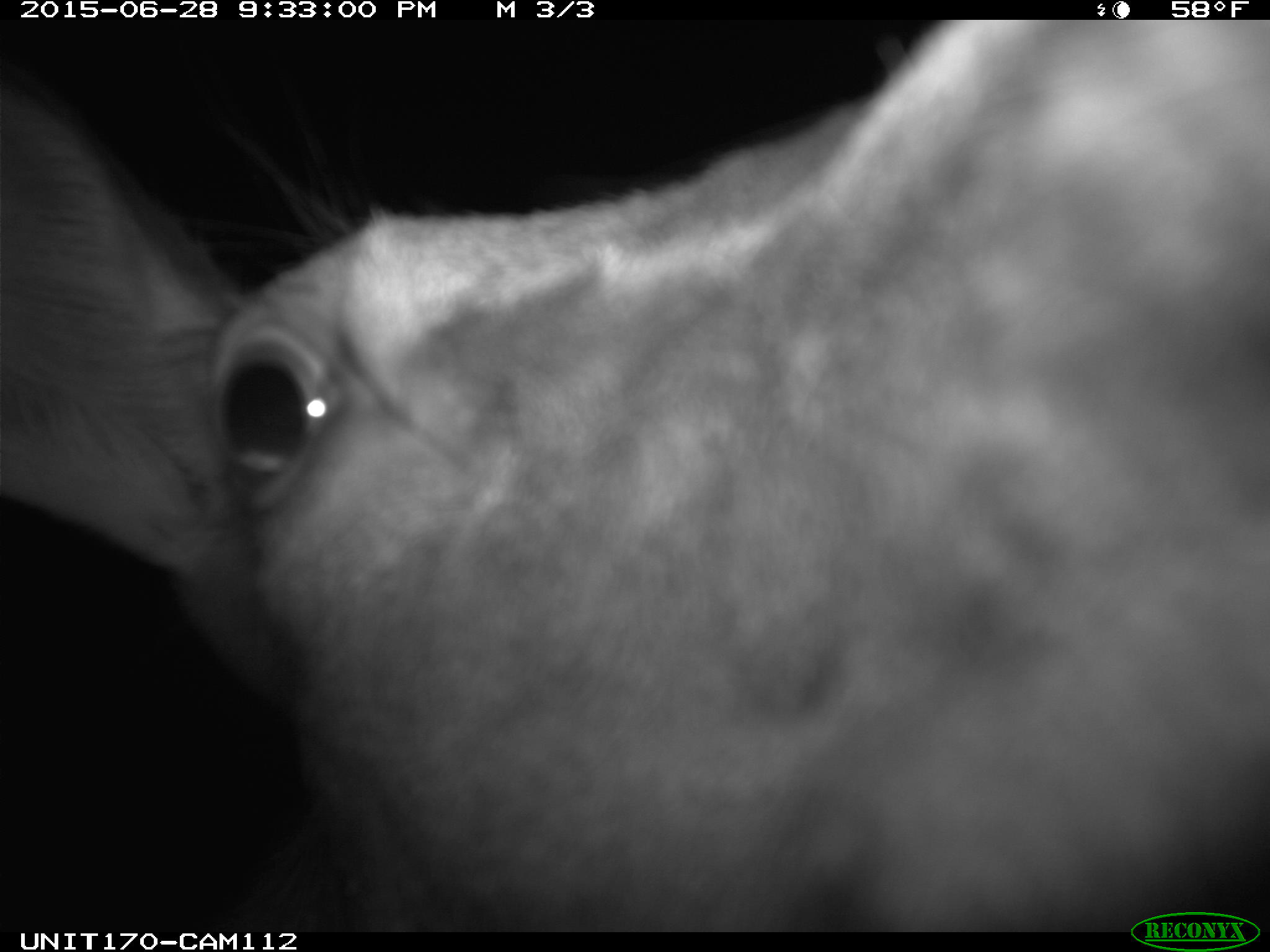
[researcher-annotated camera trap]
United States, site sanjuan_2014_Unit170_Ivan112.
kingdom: Animalia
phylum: Chordata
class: Mammalia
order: Artiodactyla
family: Cervidae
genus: Cervus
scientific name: Cervus elaphus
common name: red deer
Cervus elaphus (red deer).